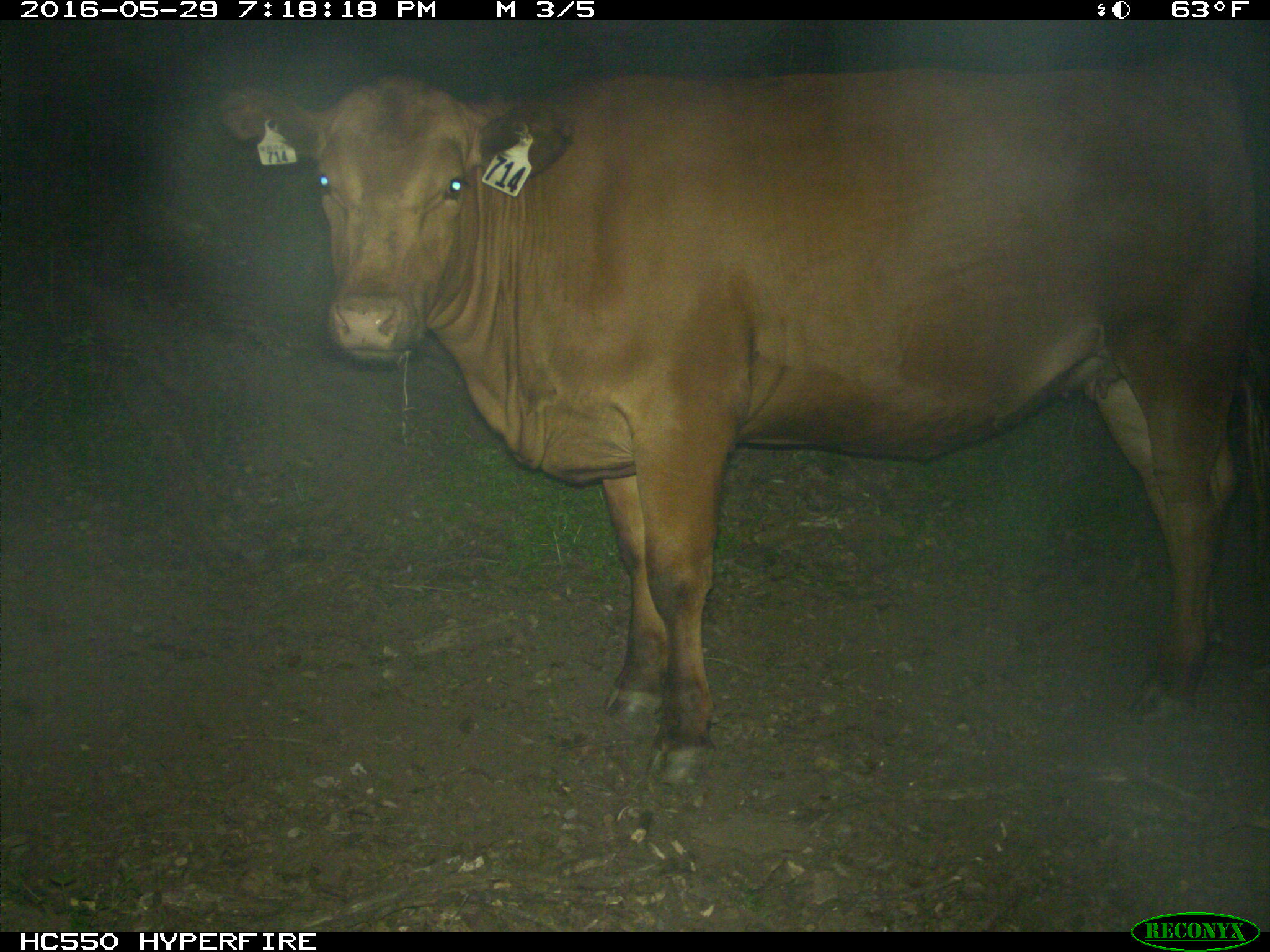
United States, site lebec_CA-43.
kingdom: Animalia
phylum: Chordata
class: Mammalia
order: Artiodactyla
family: Bovidae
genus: Bos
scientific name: Bos taurus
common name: domestic cow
Bos taurus (domestic cow).